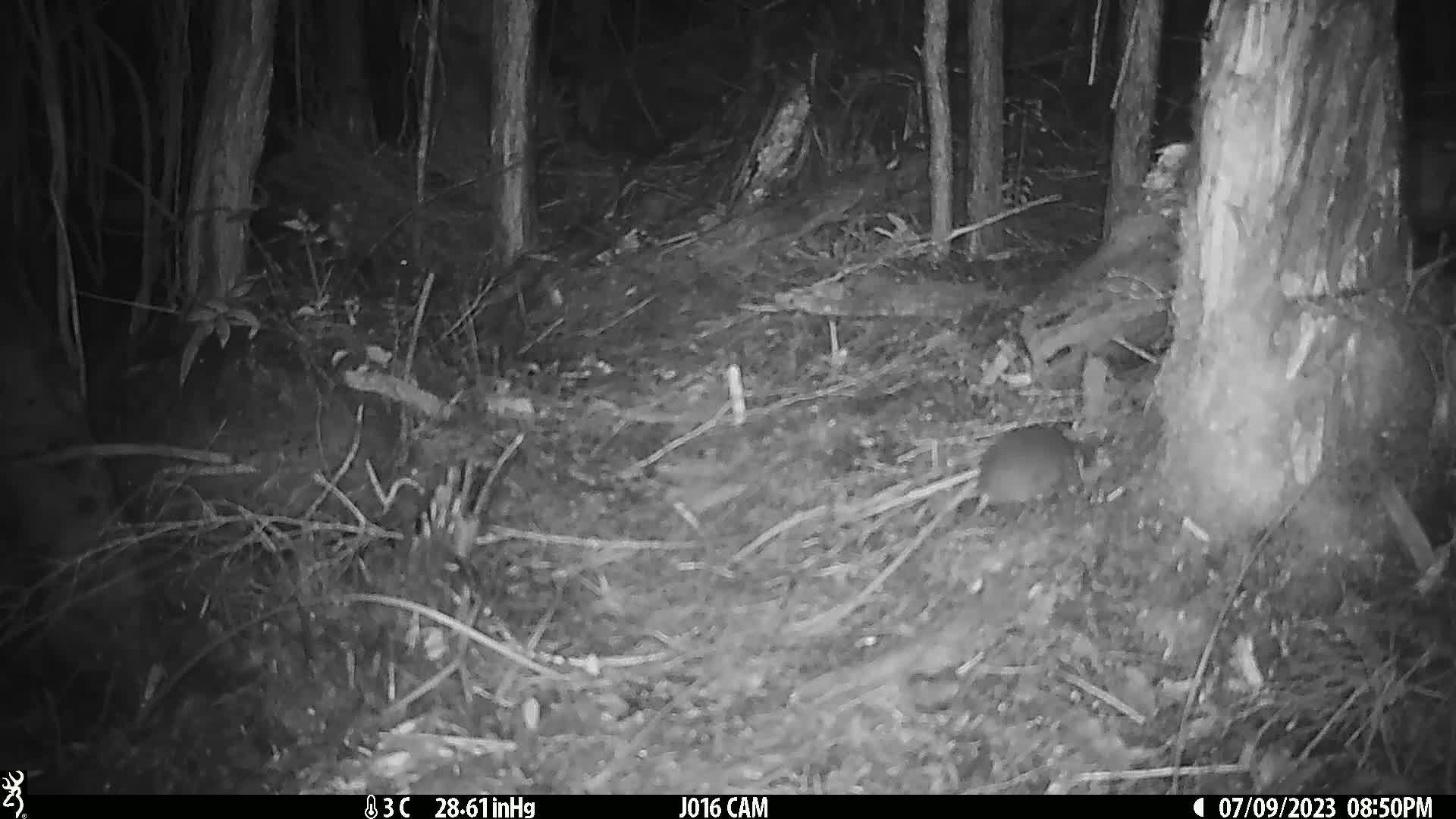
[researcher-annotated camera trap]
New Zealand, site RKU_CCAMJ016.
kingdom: Animalia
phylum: Chordata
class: Mammalia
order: Rodentia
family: Muridae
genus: Rattus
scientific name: Rattus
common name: rat